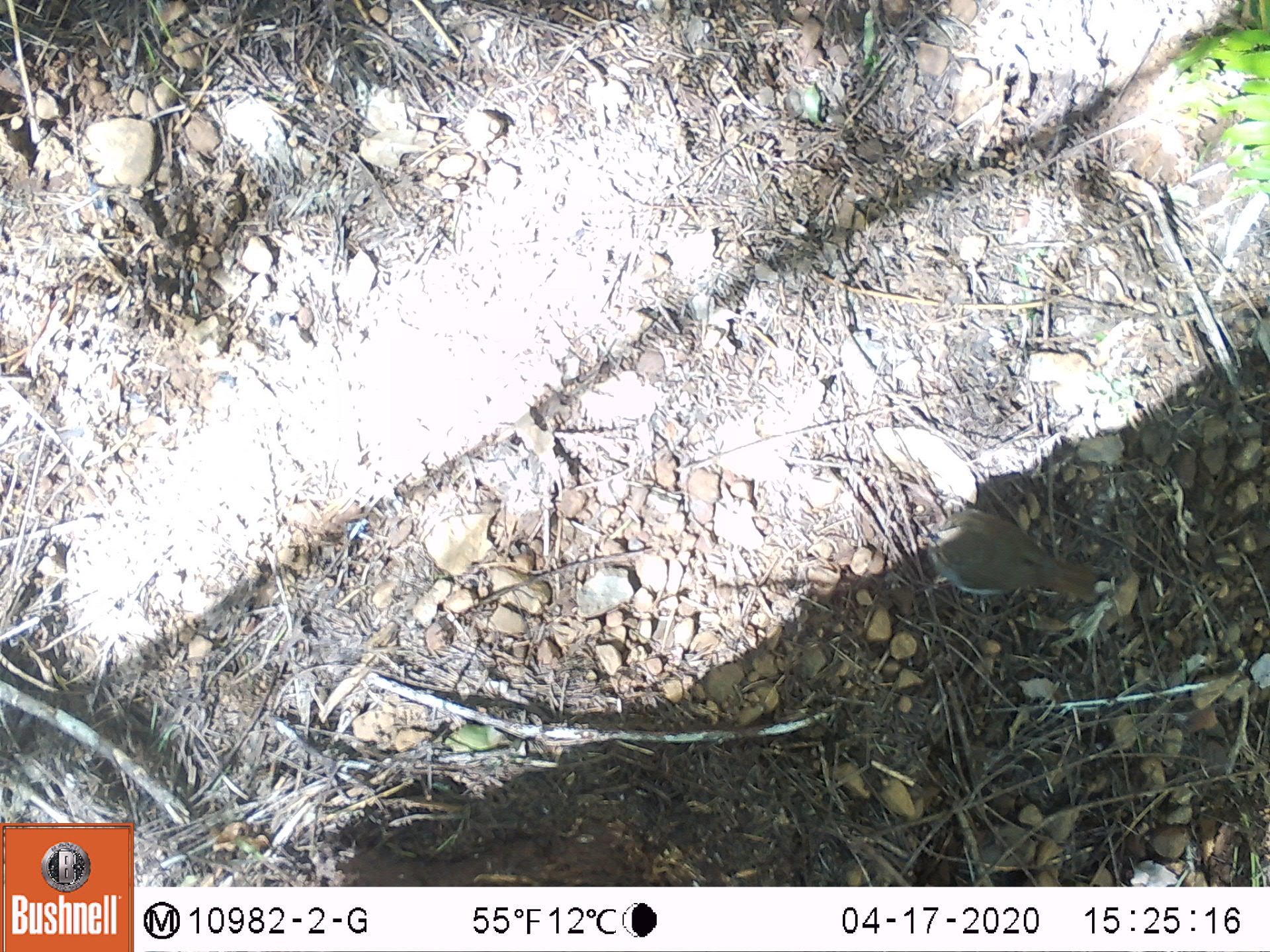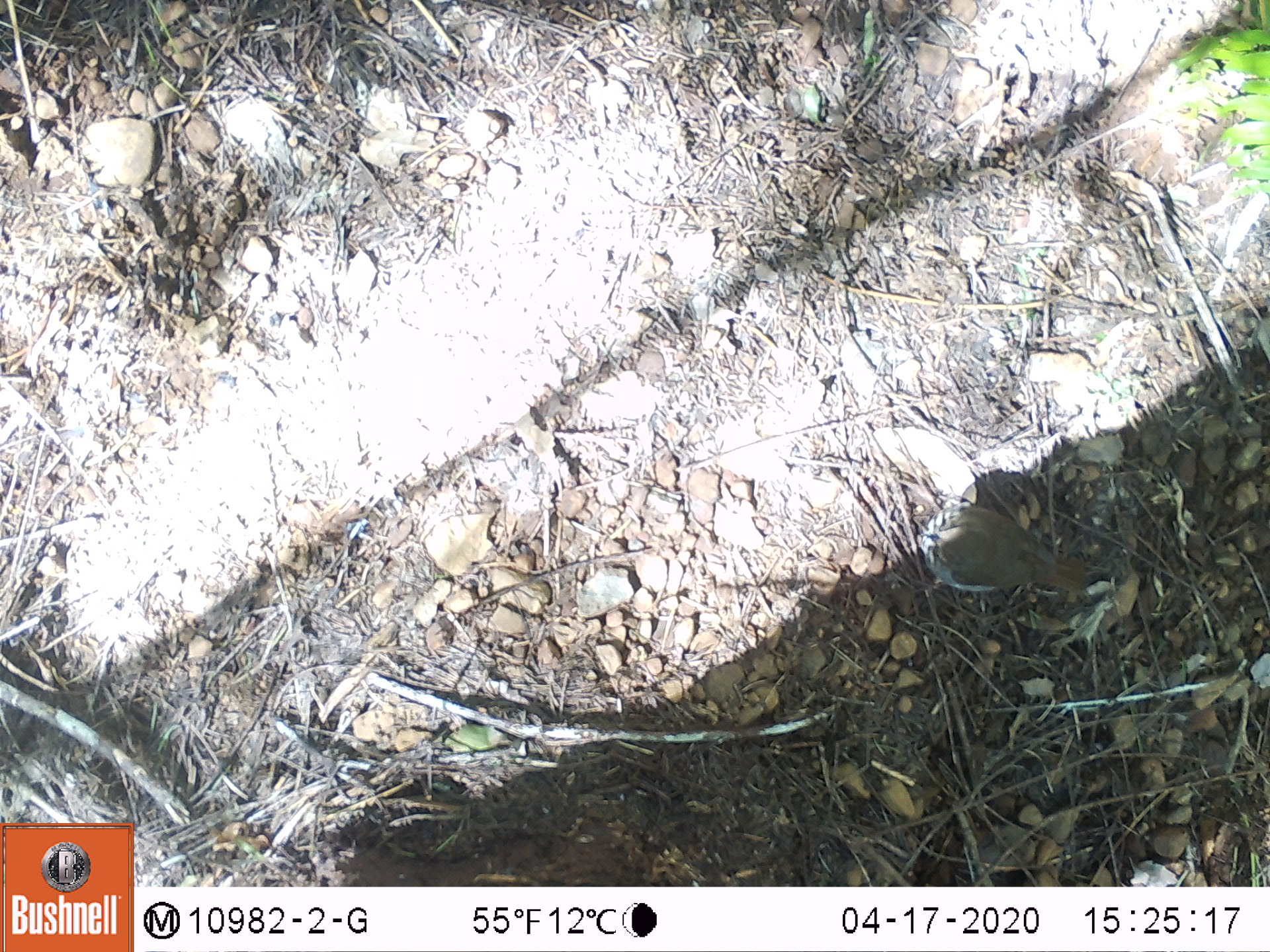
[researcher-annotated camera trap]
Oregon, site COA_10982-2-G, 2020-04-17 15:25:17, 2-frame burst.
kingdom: Animalia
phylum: Chordata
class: Aves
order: Passeriformes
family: Turdidae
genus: Catharus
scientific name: Catharus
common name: brown thrushes and nightingale-thrushes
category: catharus species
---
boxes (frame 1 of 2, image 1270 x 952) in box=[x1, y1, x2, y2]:
catharus species: box=[922, 504, 1110, 614]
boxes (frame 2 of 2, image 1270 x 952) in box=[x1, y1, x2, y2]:
catharus species: box=[913, 499, 1103, 600]